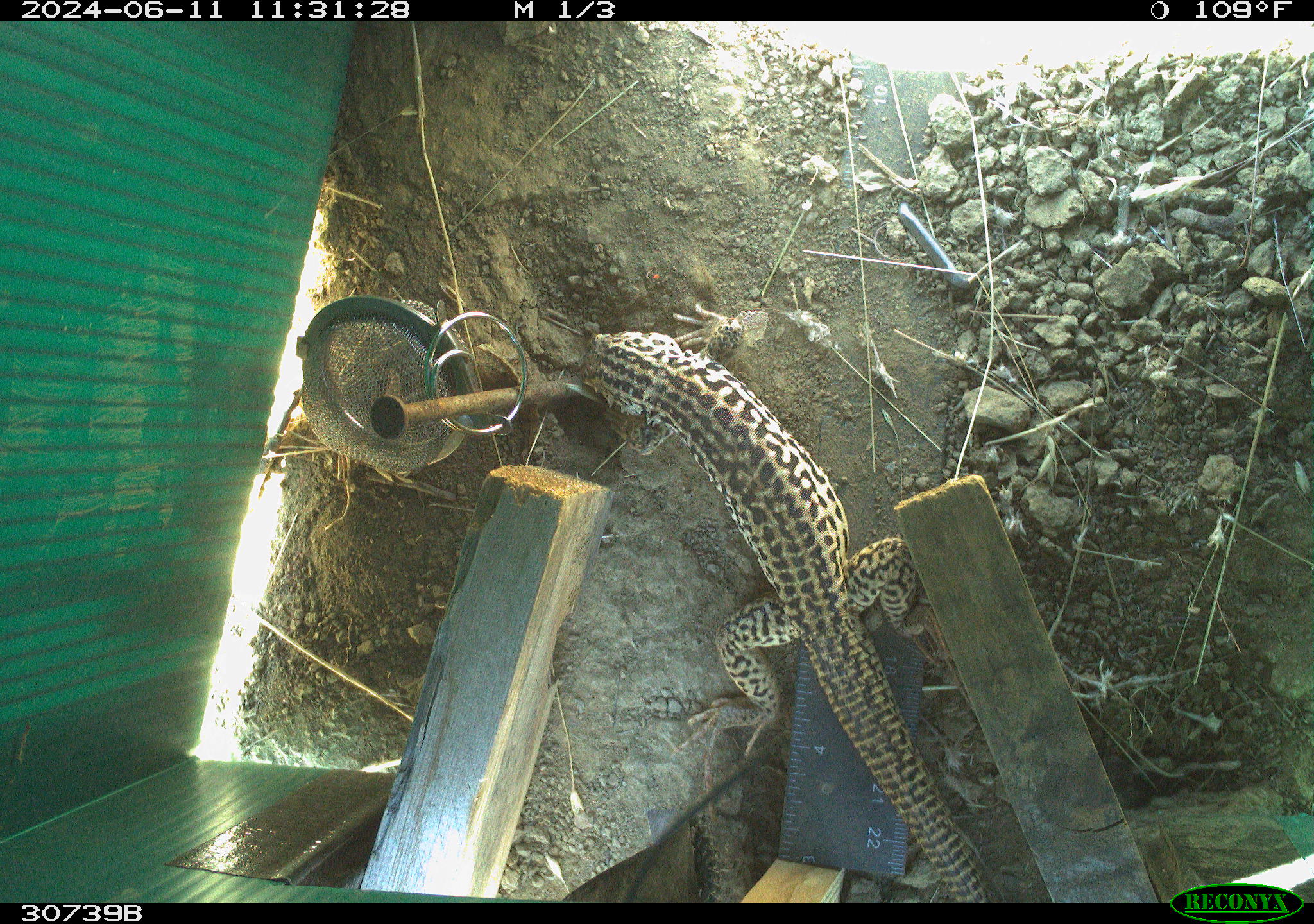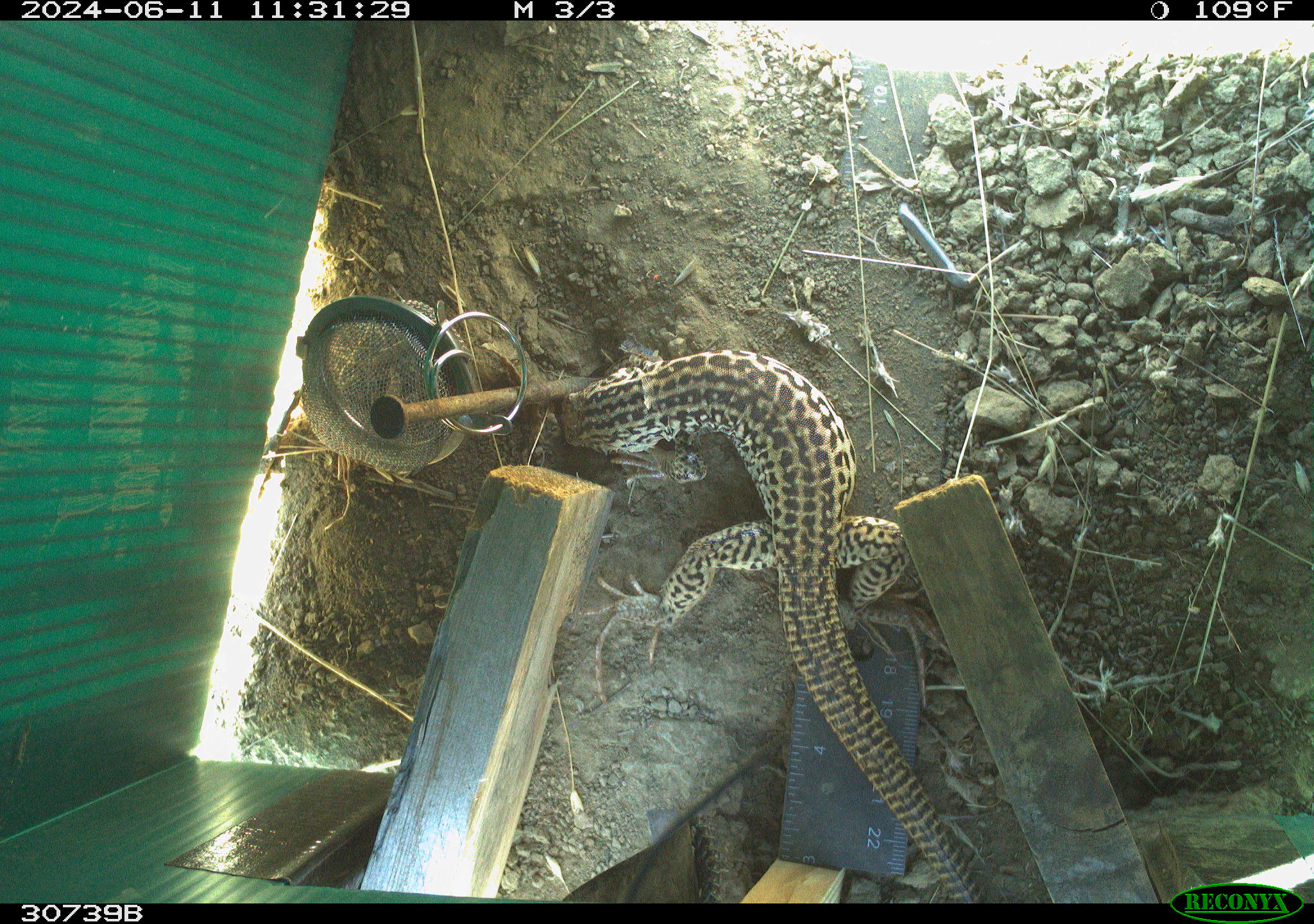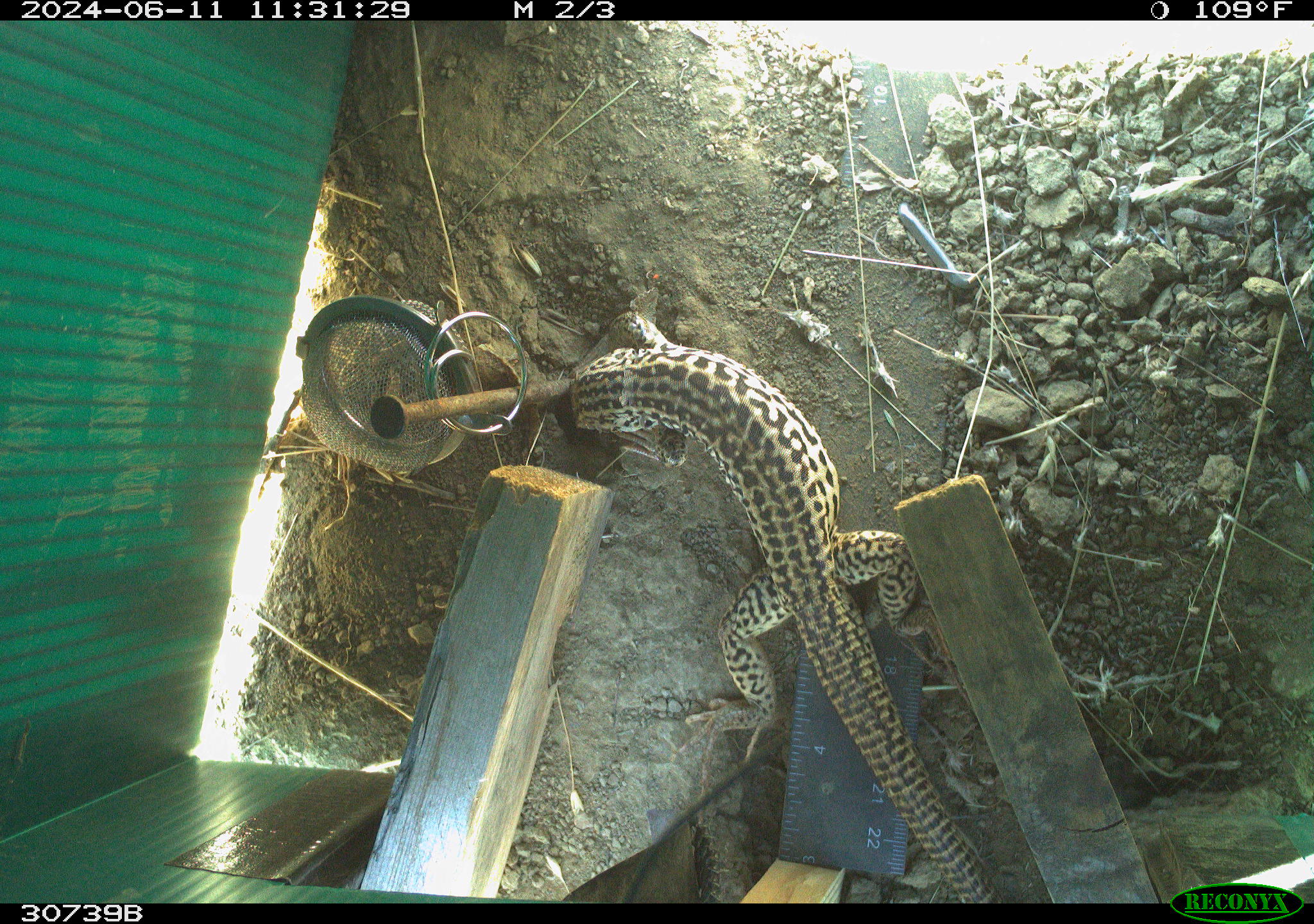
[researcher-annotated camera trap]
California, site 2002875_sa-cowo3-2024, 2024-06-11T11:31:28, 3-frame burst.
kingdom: Animalia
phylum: Chordata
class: Reptilia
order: Squamata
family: Teiidae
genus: Aspidoscelis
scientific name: Aspidoscelis tigris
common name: western whiptail